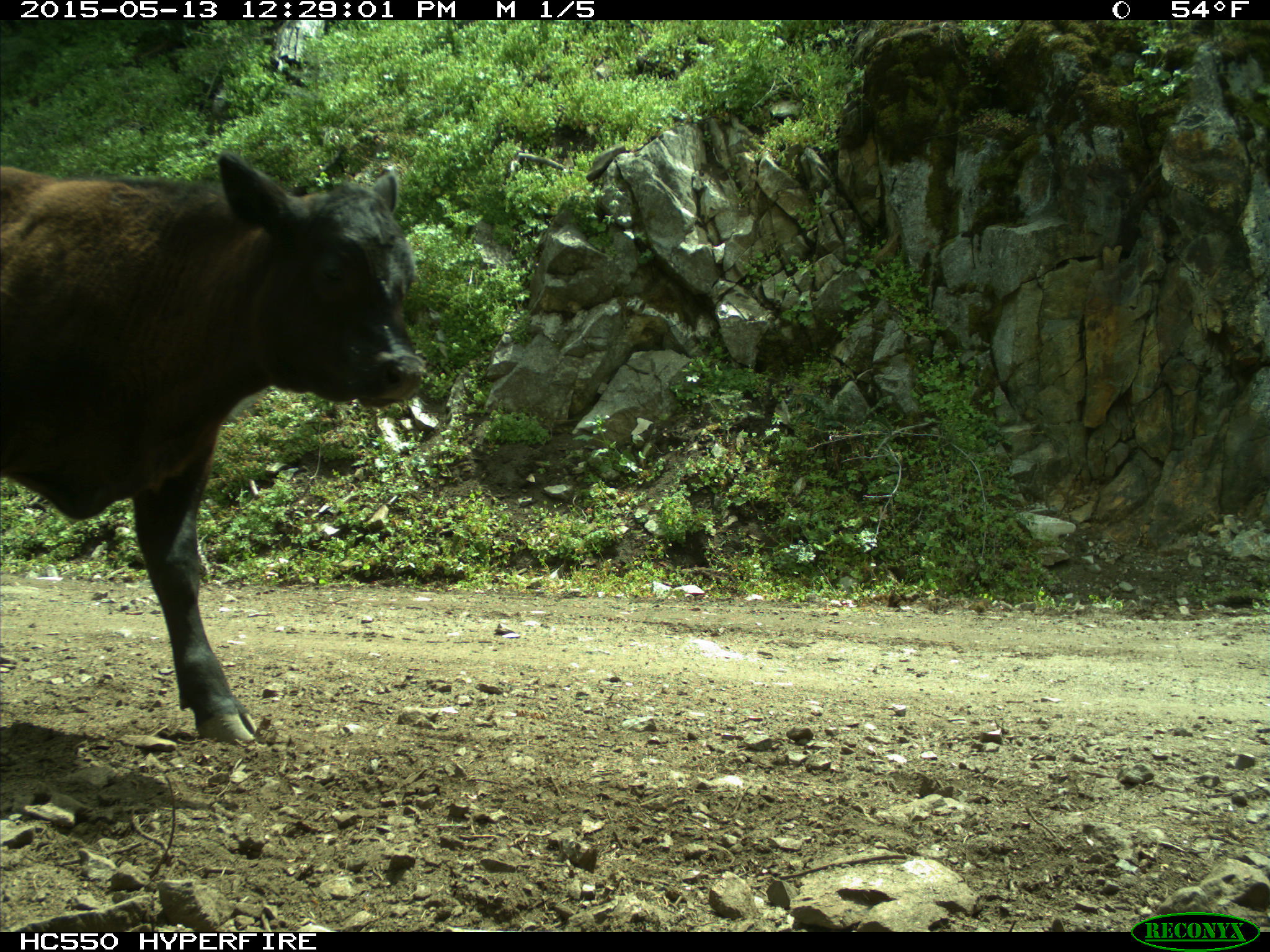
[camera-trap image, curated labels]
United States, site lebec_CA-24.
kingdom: Animalia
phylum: Chordata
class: Mammalia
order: Artiodactyla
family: Bovidae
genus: Bos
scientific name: Bos taurus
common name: domestic cow